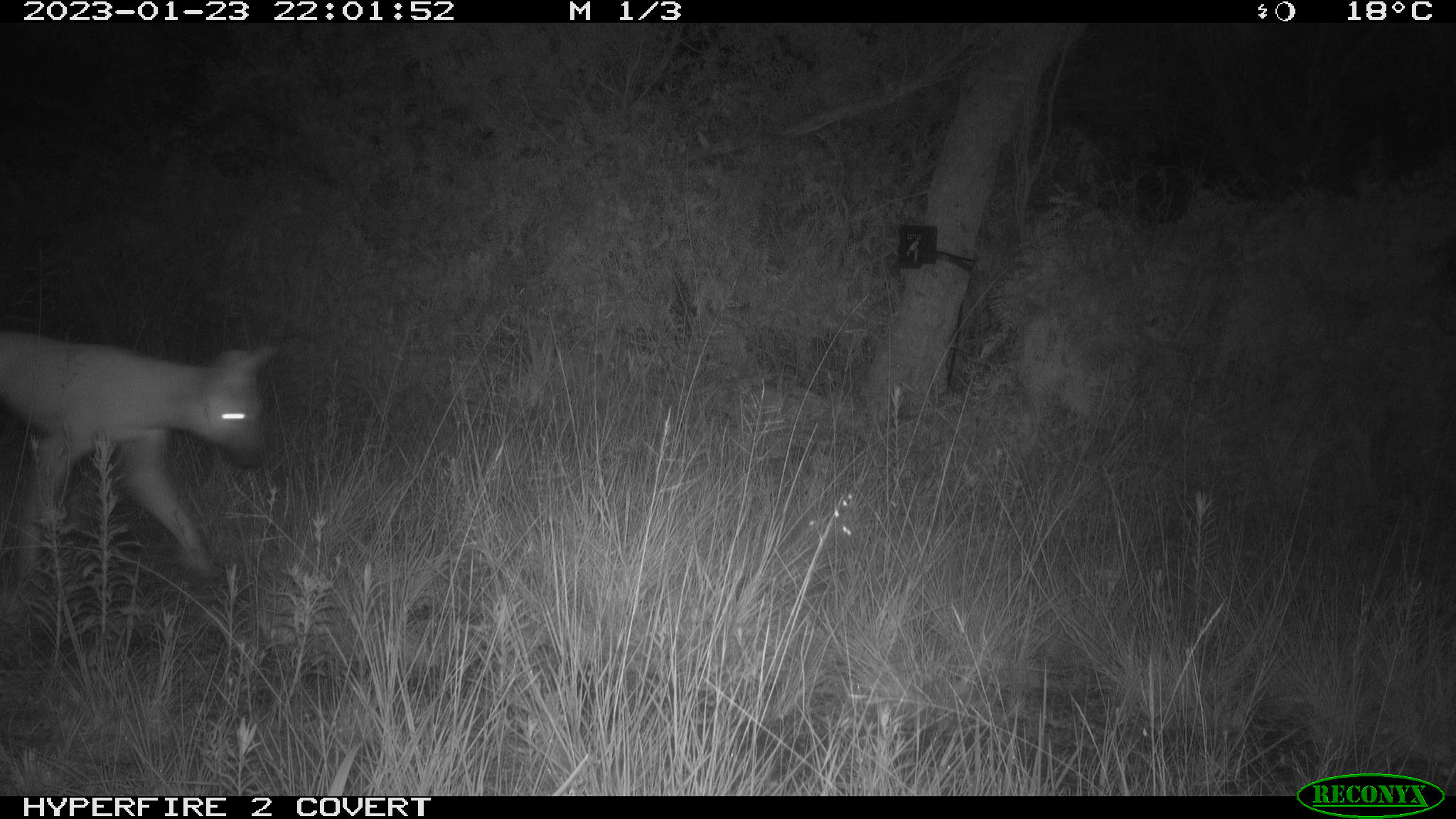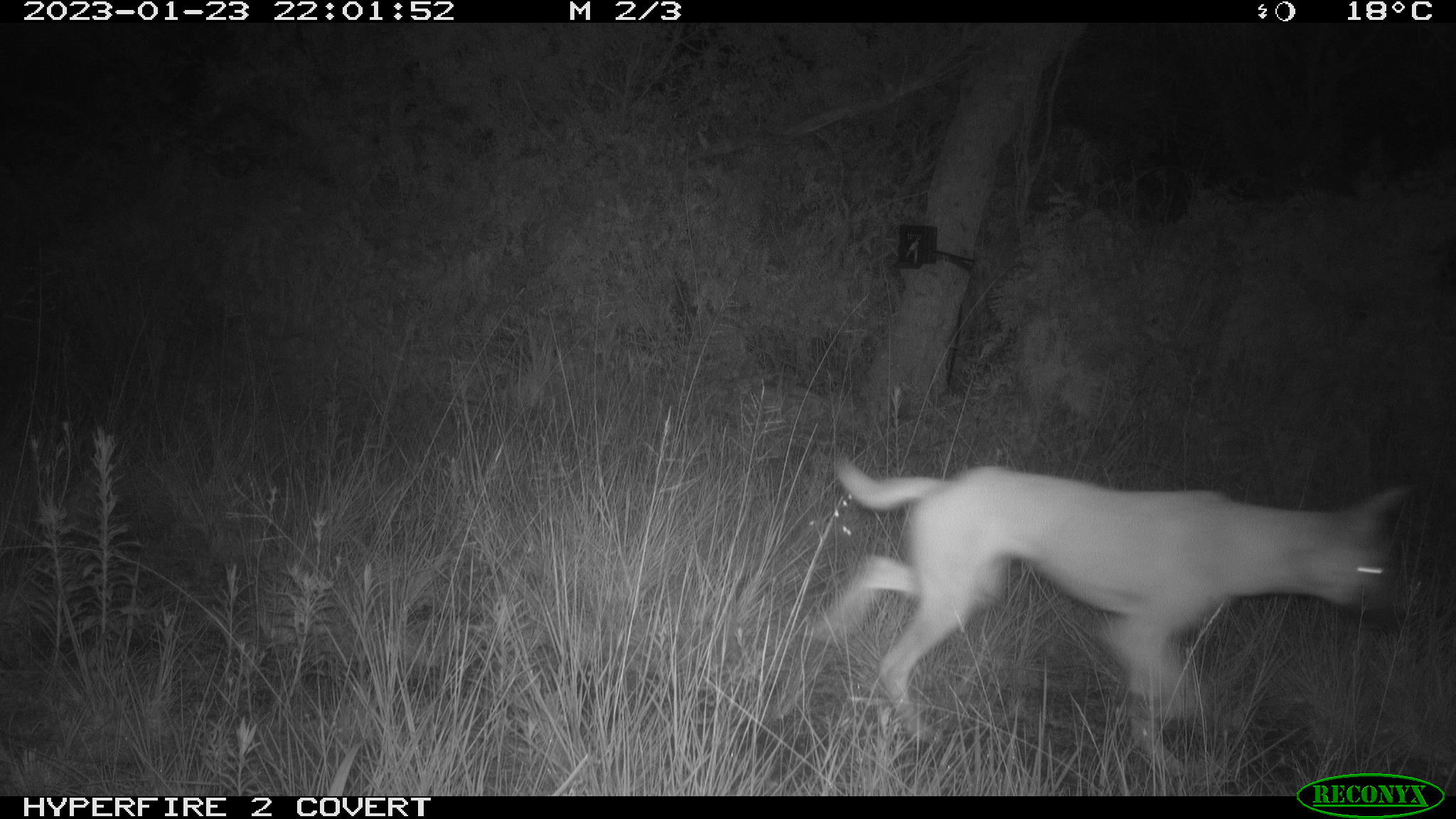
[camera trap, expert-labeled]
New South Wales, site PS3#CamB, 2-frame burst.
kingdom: Animalia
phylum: Chordata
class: Mammalia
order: Carnivora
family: Canidae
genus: Canis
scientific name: Canis familiaris dingo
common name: dingo